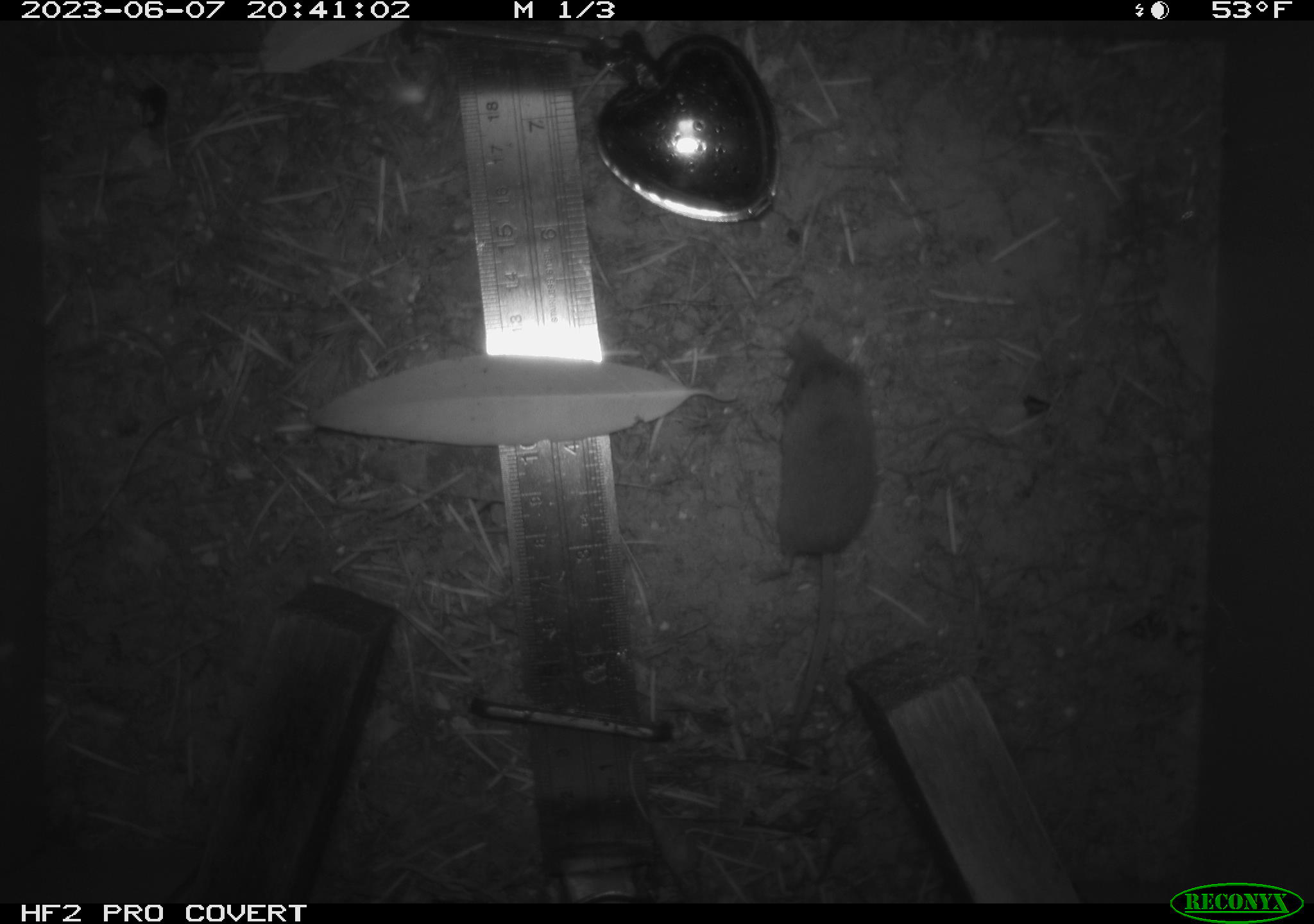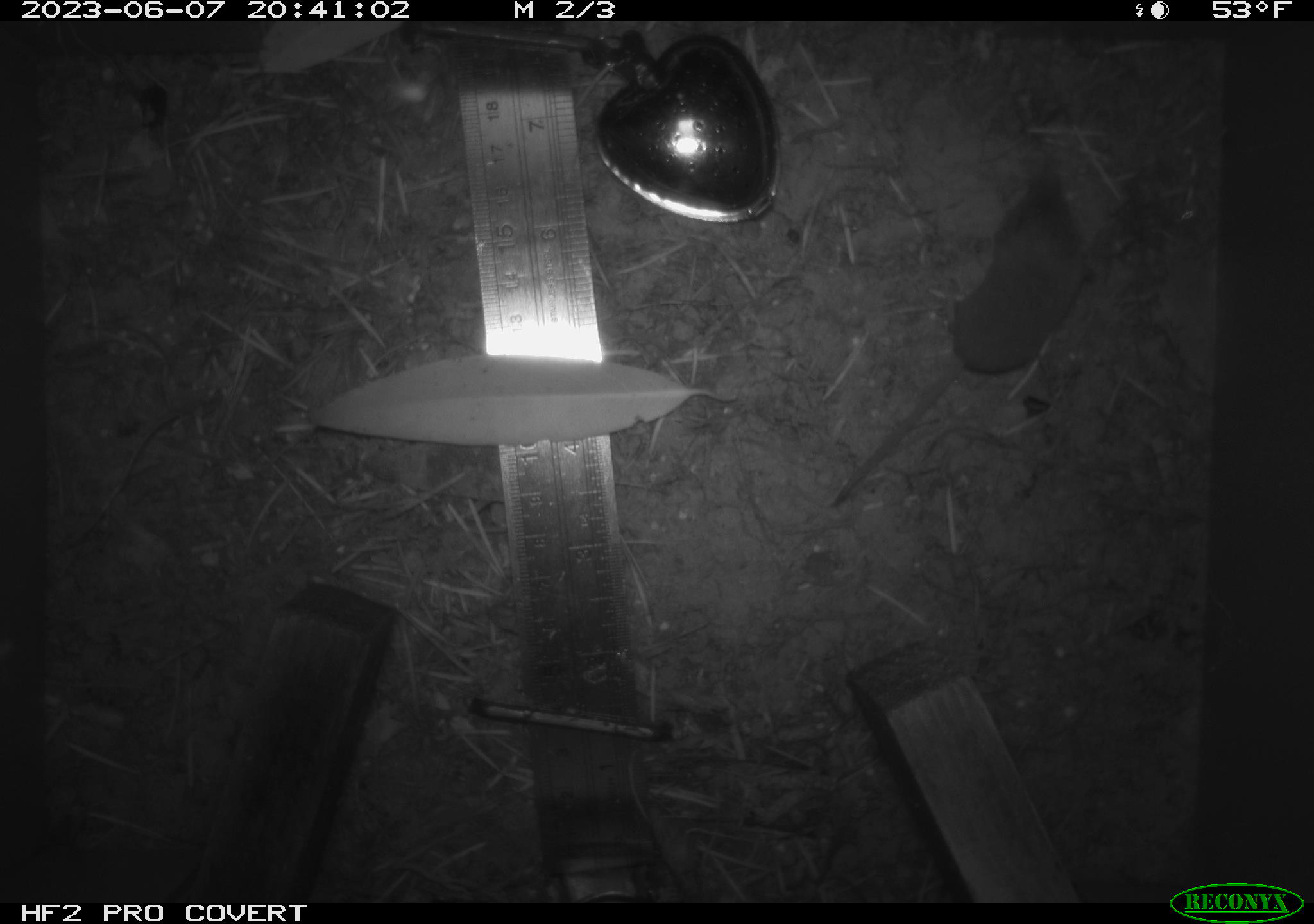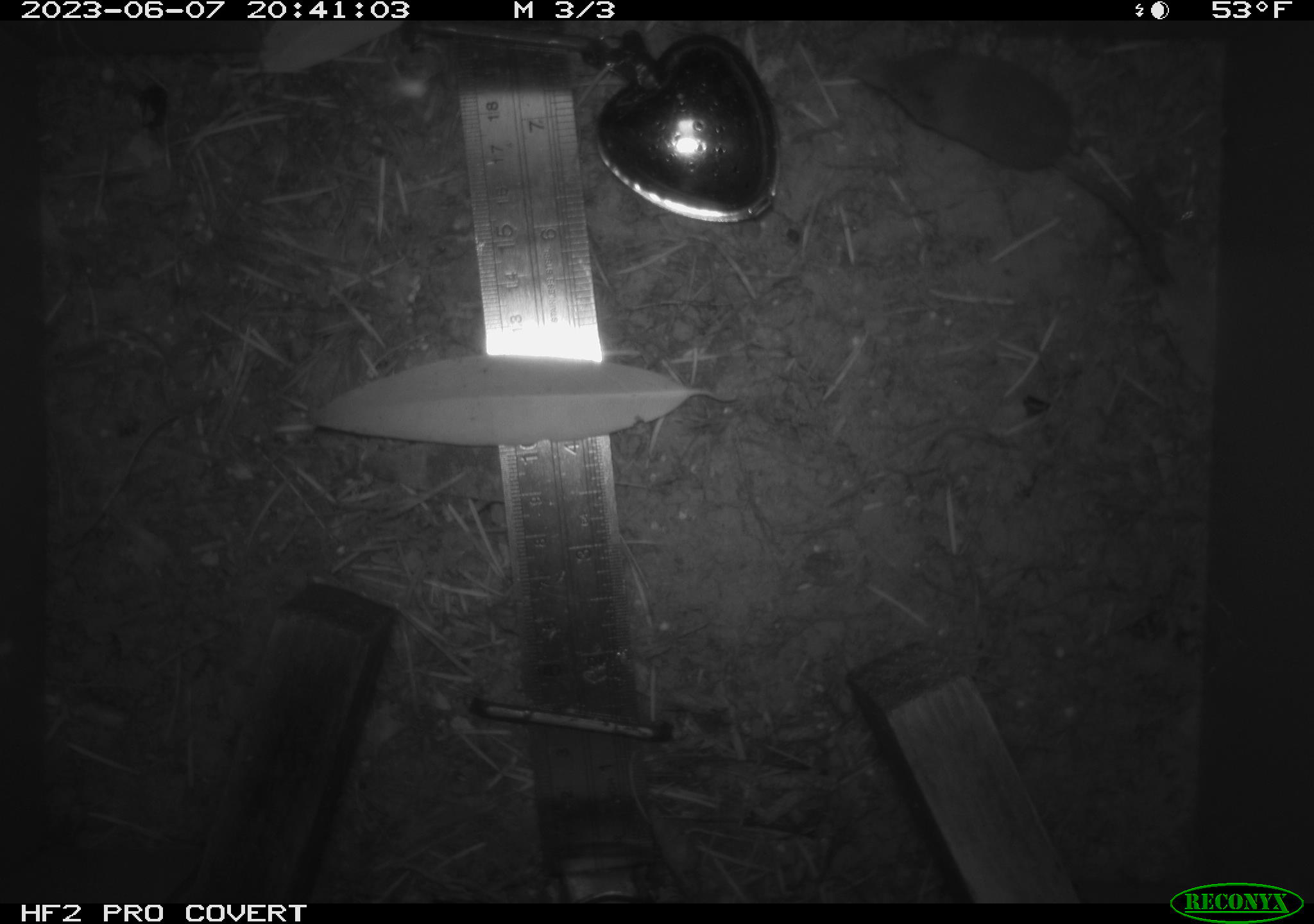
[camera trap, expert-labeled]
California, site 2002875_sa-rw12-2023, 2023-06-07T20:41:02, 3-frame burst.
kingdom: Animalia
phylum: Chordata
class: Mammalia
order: Eulipotyphla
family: Soricidae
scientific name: Soricidae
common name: shrews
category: soricidae family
Soricidae family (shrews) (Soricidae).